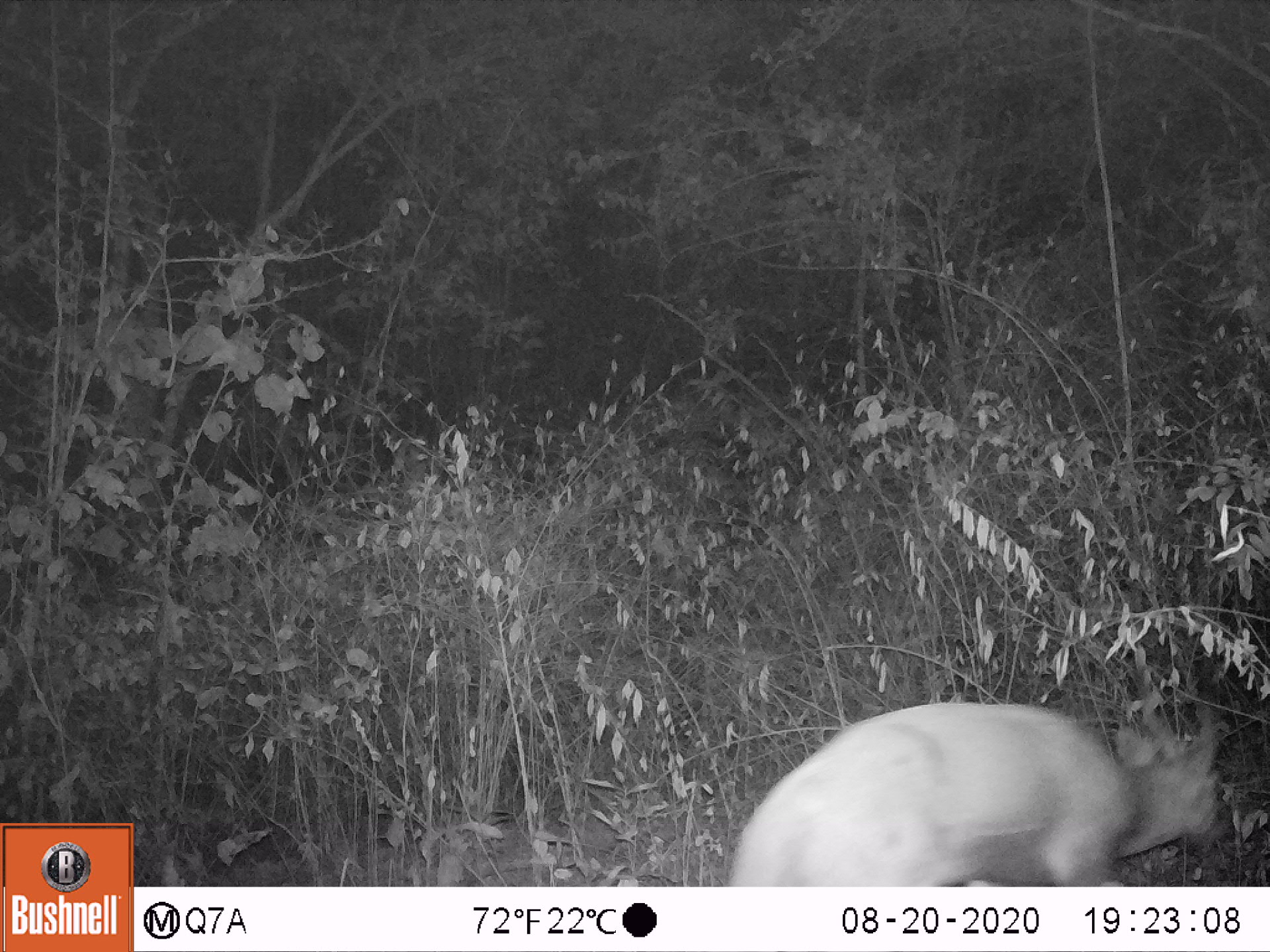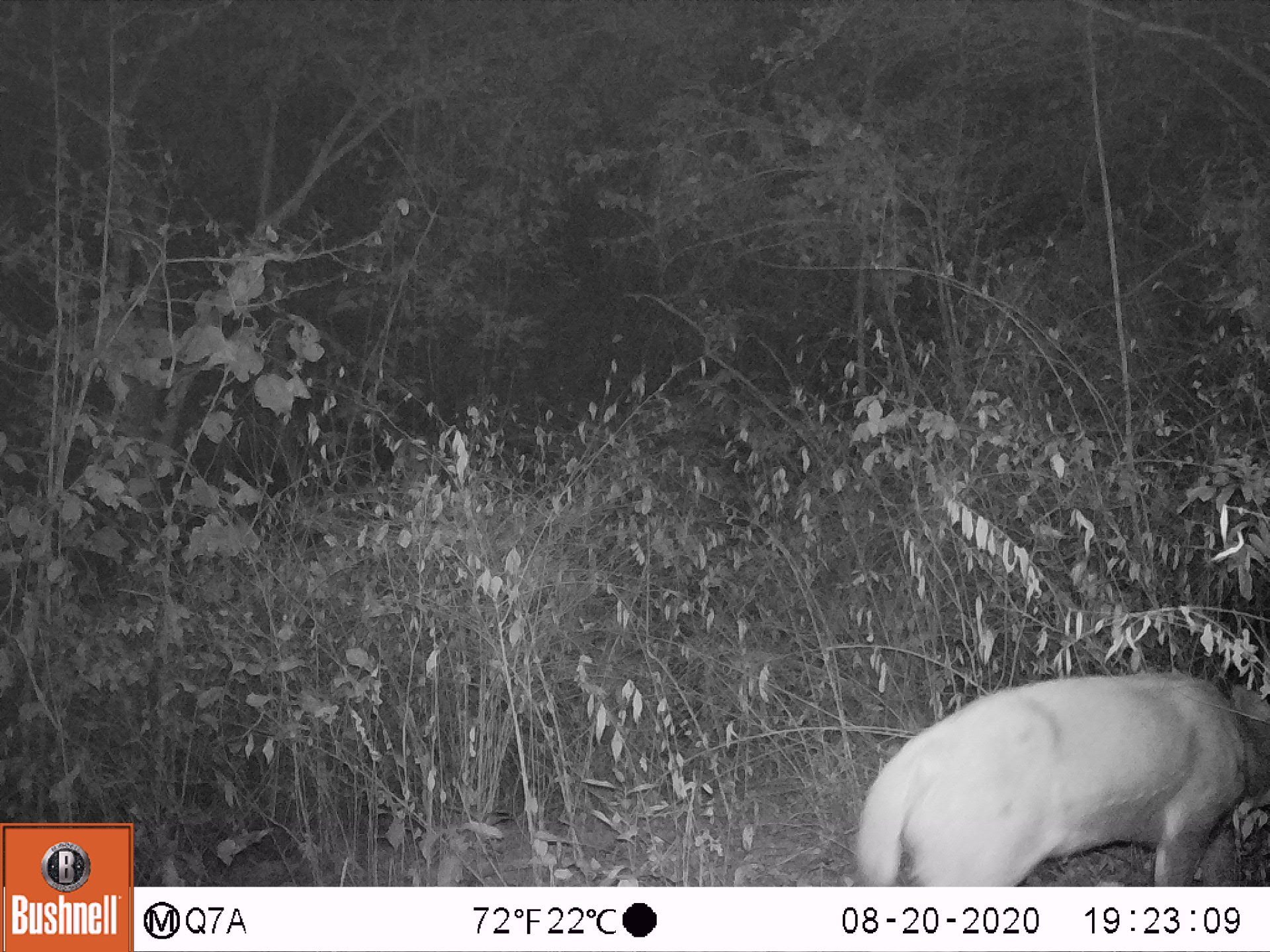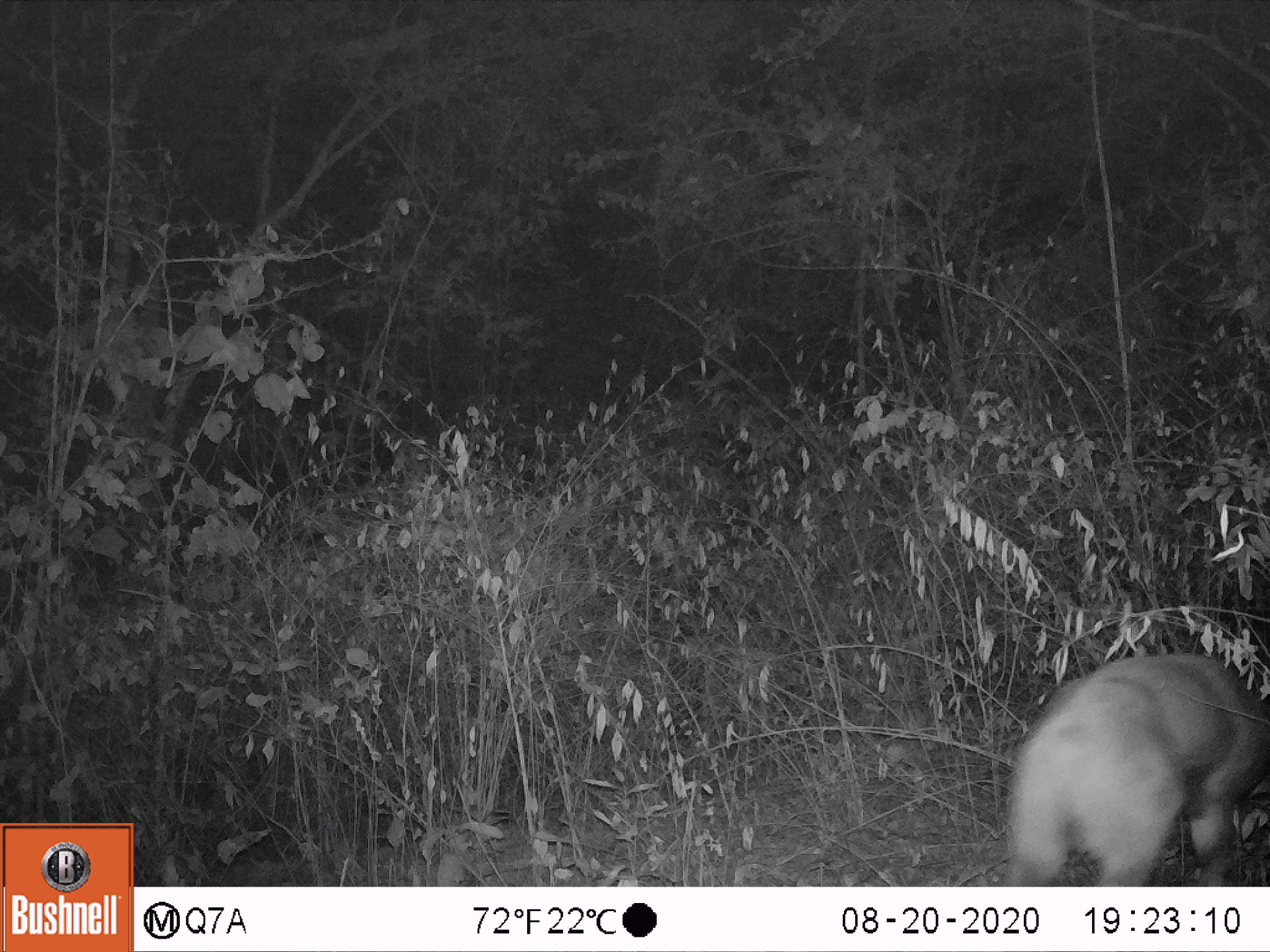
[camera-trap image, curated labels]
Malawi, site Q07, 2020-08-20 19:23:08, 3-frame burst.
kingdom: Animalia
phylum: Chordata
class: Mammalia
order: Artiodactyla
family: Bovidae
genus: Tragelaphus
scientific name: Tragelaphus sylvaticus sylvaticus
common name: cape bushbuck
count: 1